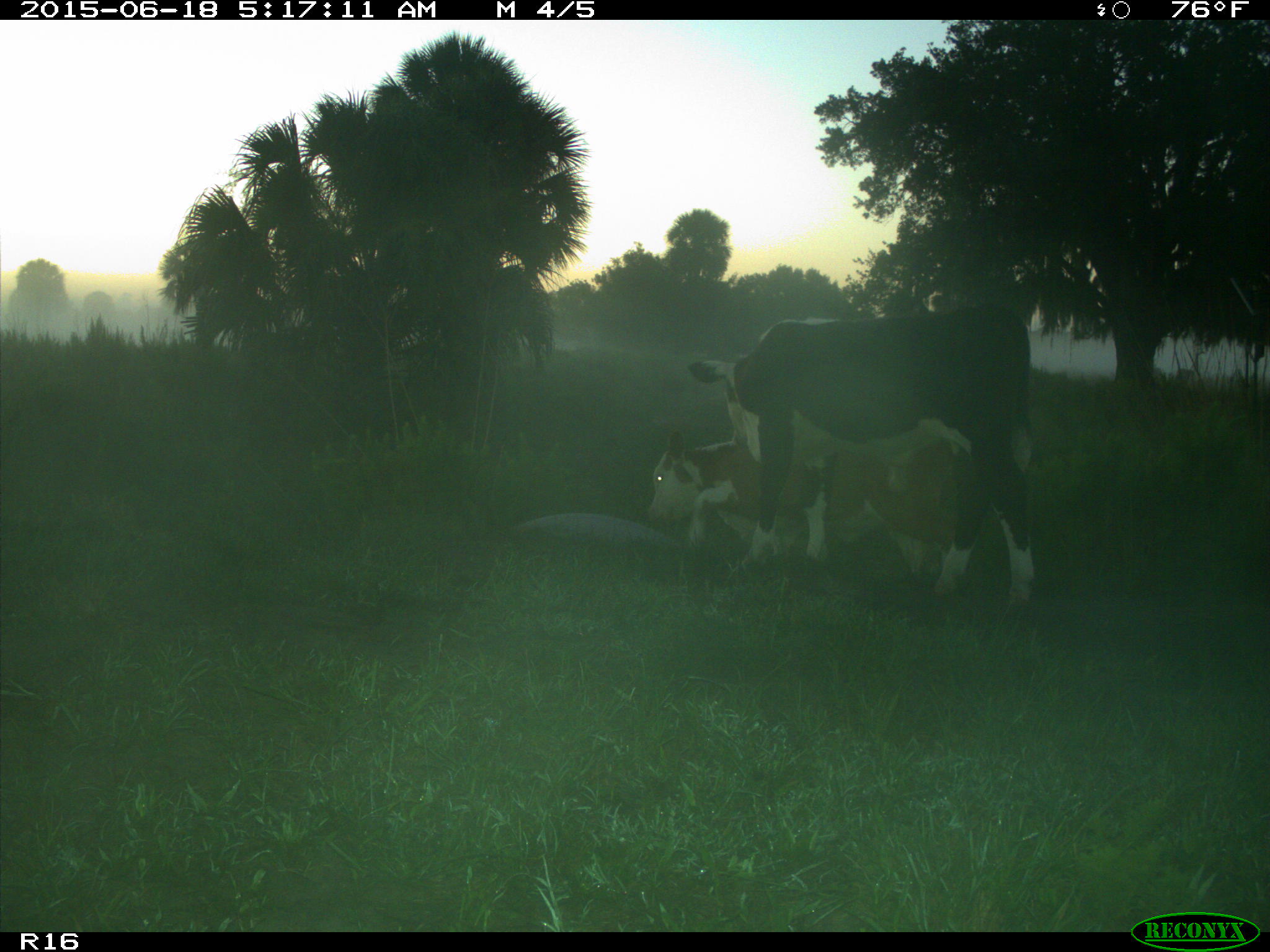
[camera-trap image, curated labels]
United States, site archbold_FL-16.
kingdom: Animalia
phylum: Chordata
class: Mammalia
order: Artiodactyla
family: Bovidae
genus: Bos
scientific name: Bos taurus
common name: domestic cow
Bos taurus (domestic cow).